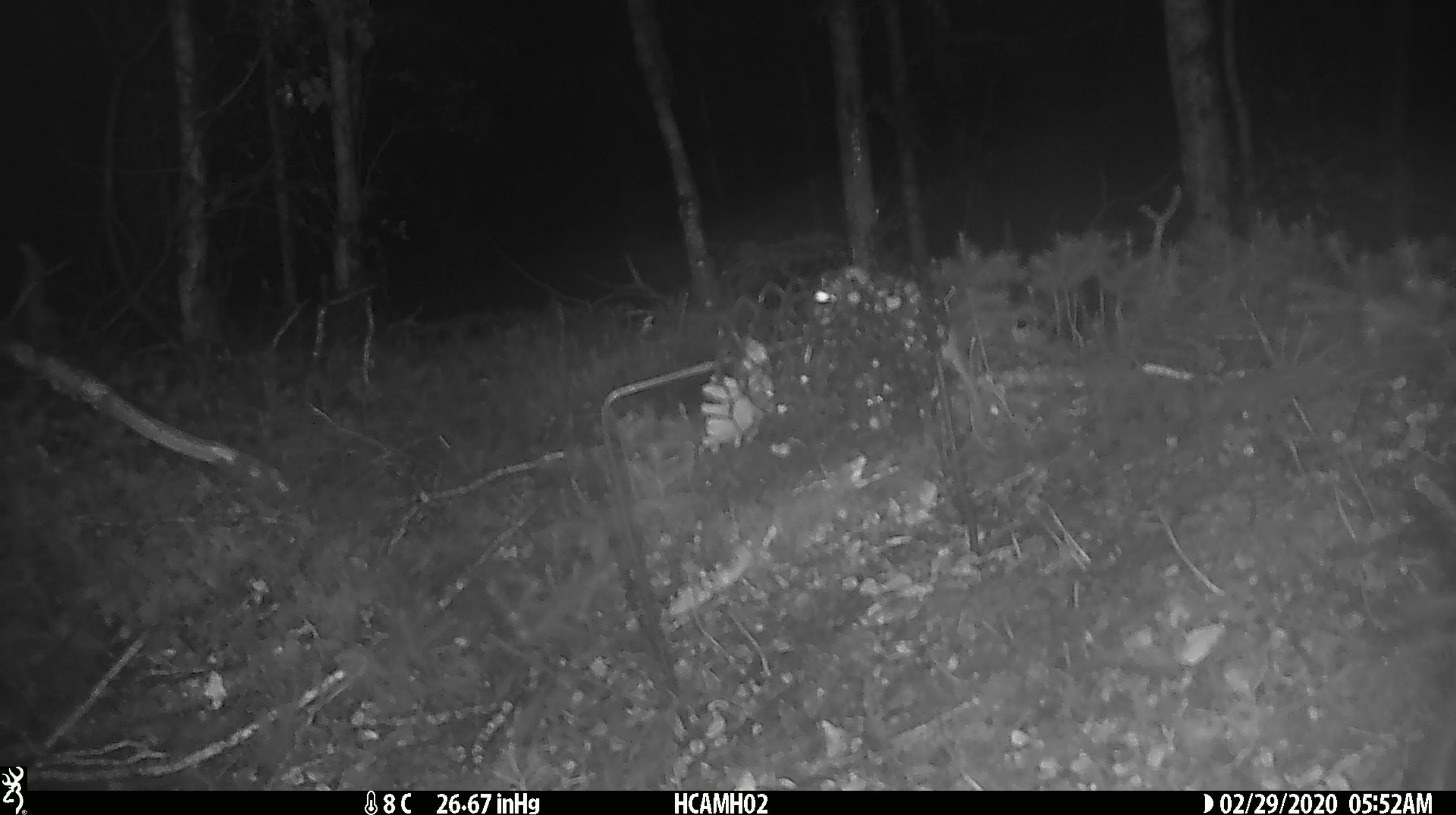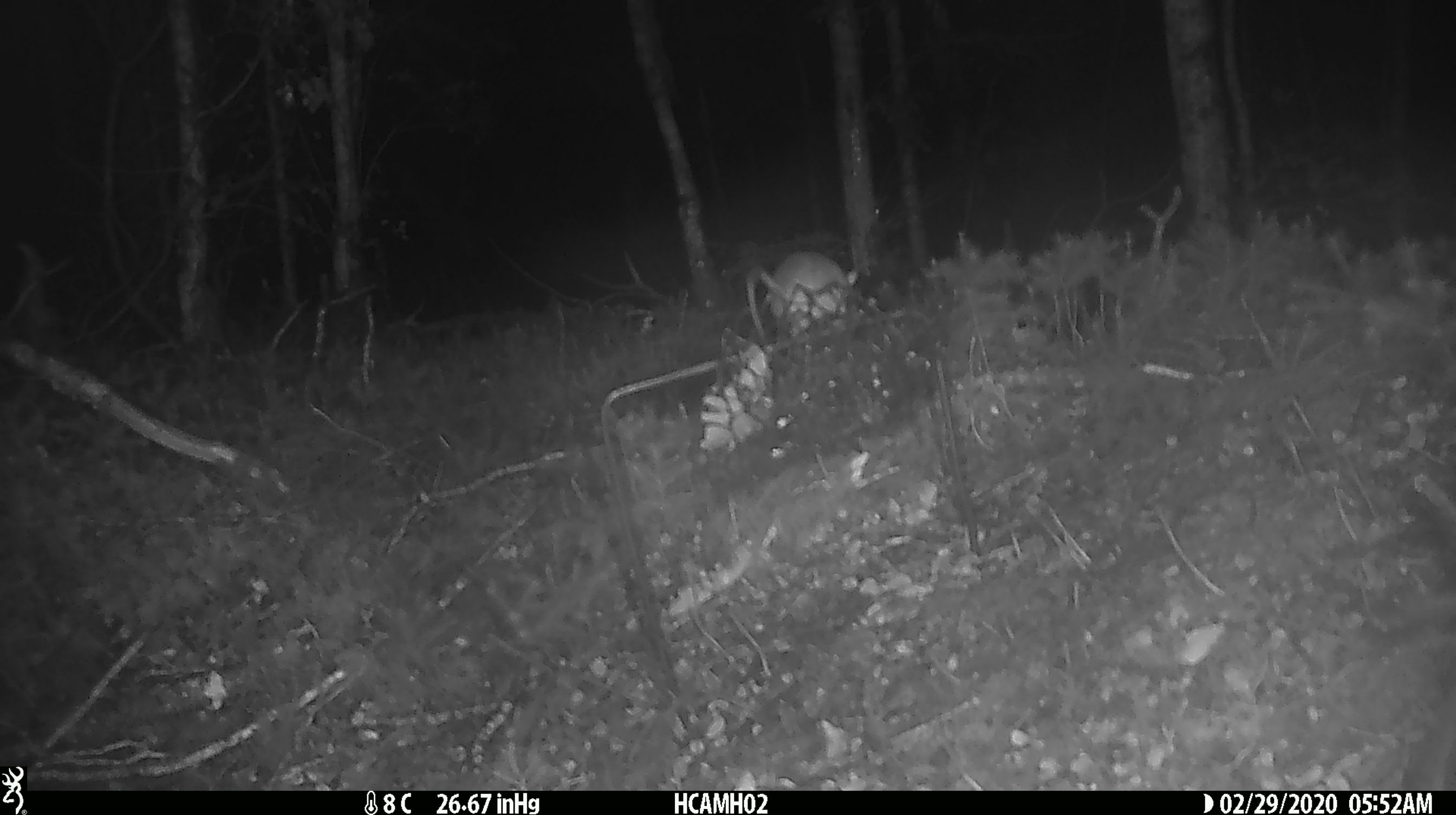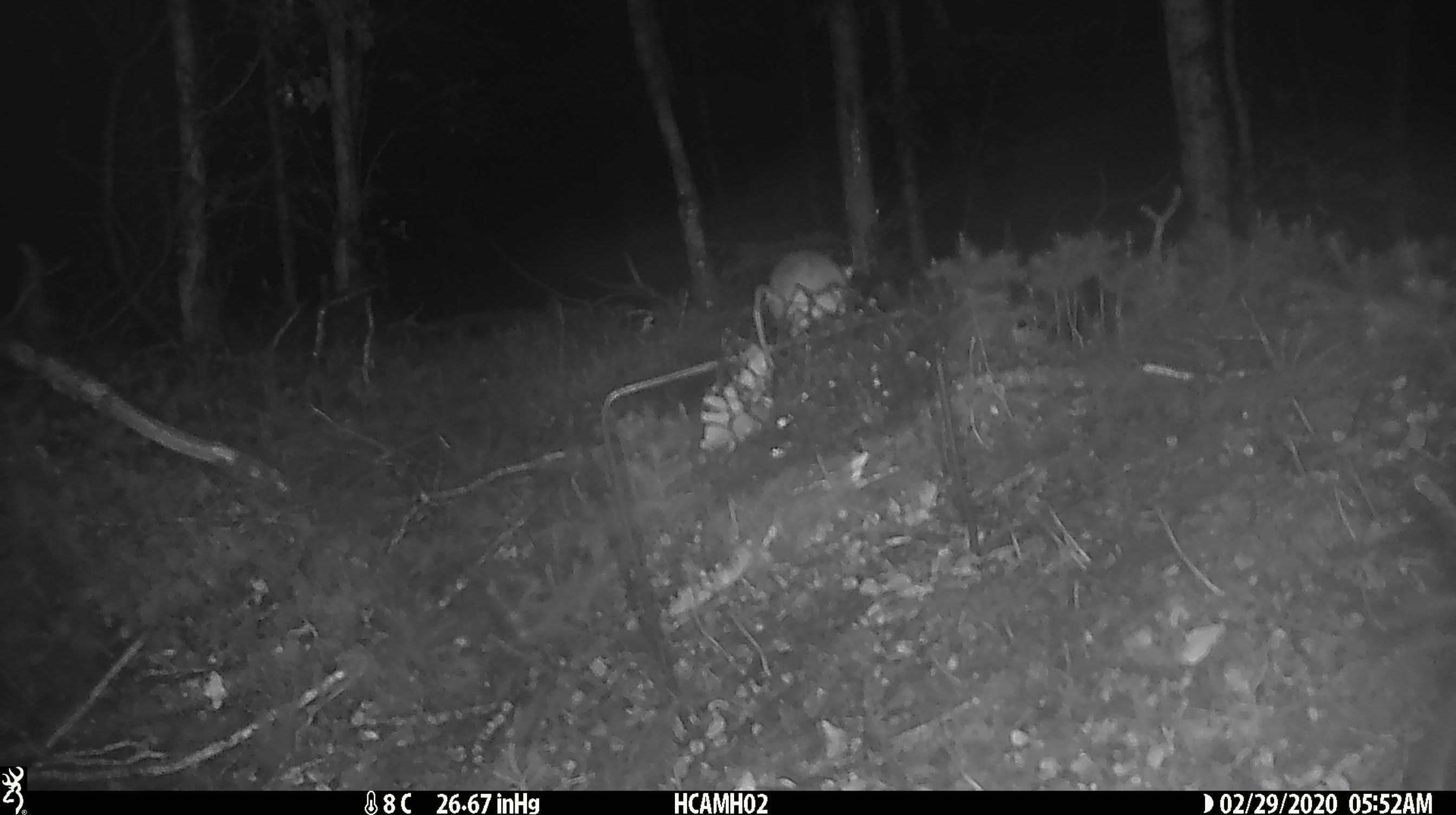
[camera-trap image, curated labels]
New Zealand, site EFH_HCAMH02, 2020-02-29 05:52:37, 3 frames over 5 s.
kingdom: Animalia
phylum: Chordata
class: Mammalia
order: Rodentia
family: Muridae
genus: Mus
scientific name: Mus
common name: mouse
Mouse (Mus).